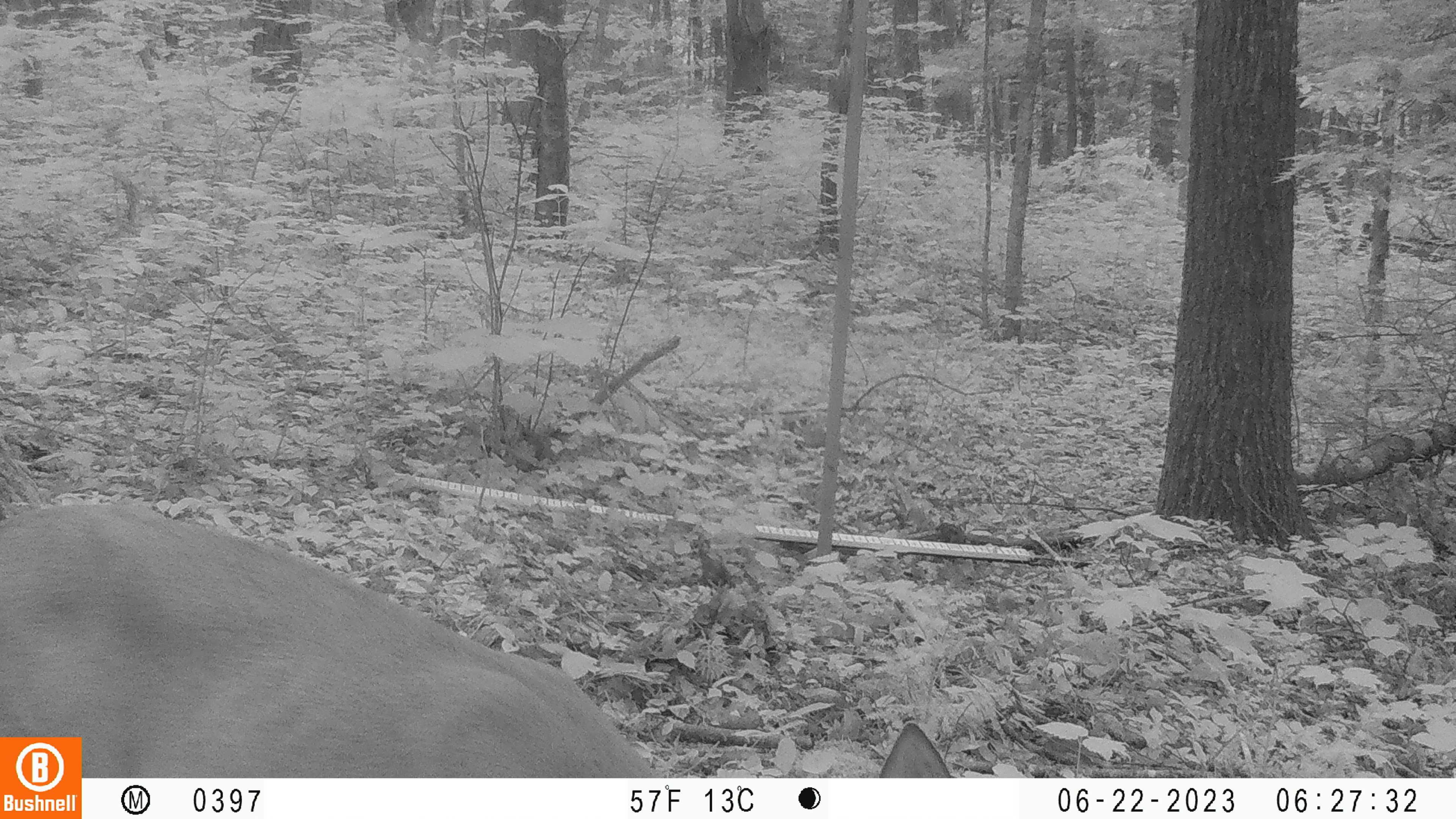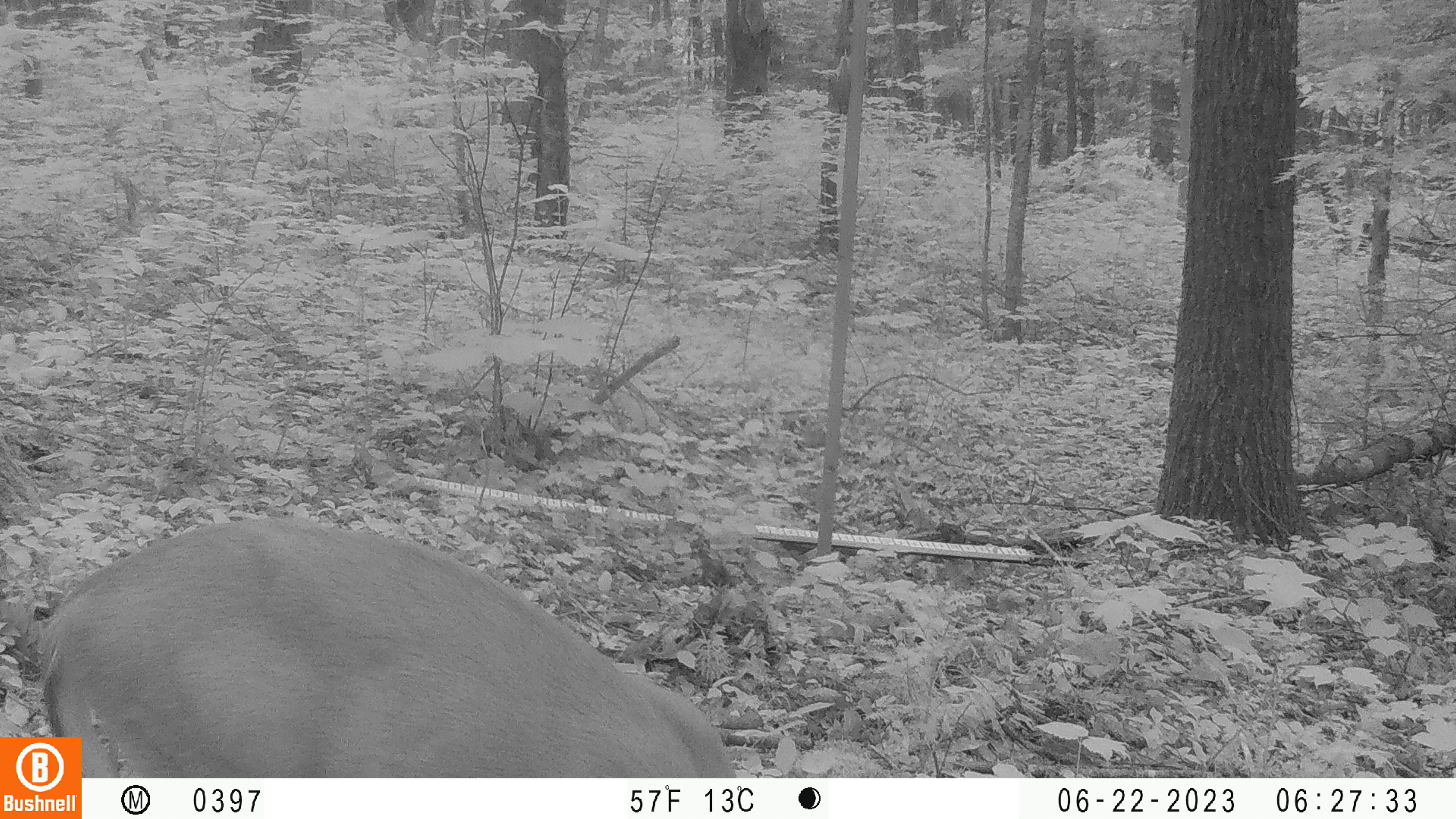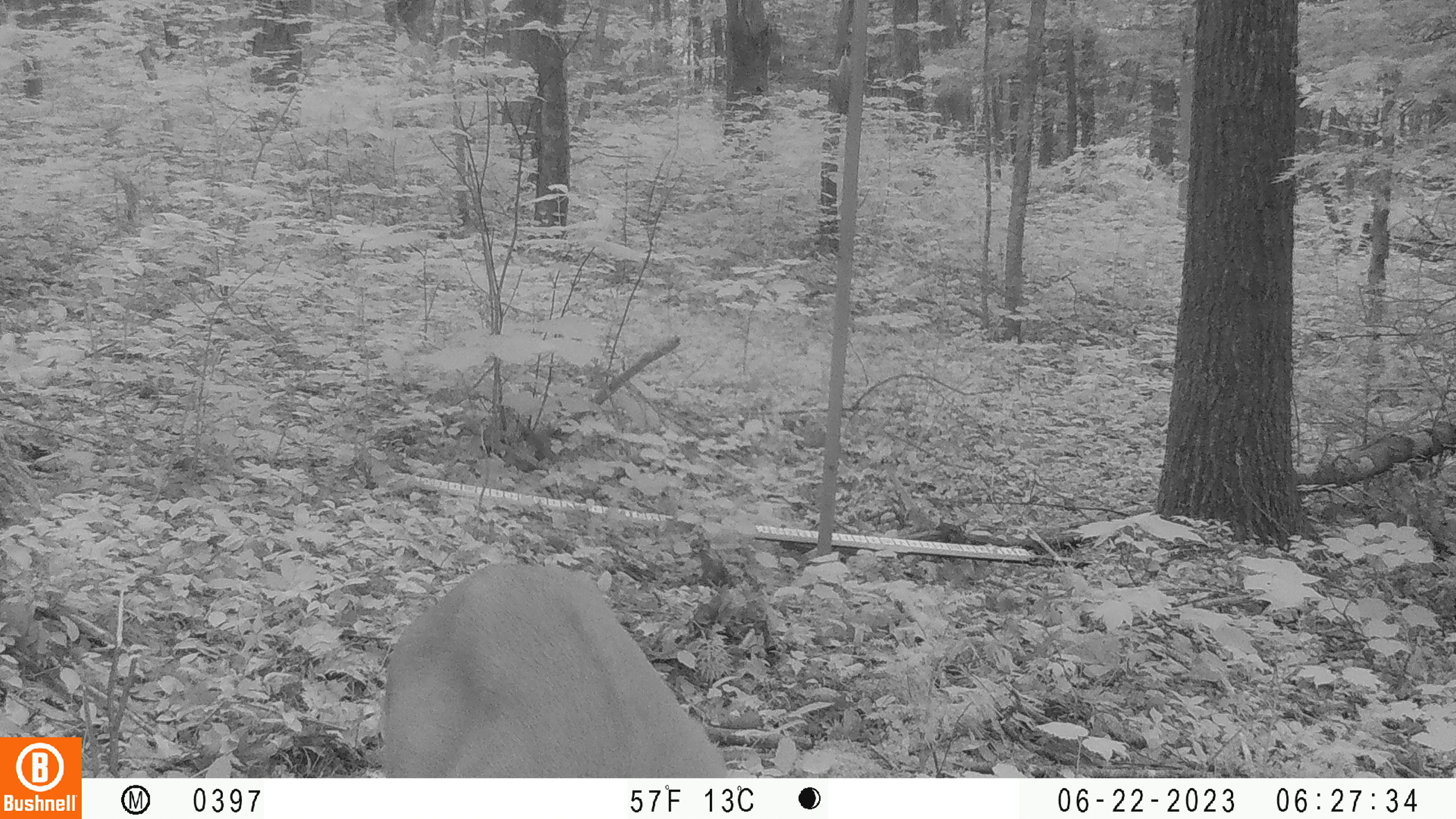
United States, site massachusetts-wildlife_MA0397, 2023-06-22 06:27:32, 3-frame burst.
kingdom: Animalia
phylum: Chordata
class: Mammalia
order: Artiodactyla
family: Cervidae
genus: Odocoileus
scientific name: Odocoileus virginianus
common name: white-tailed deer